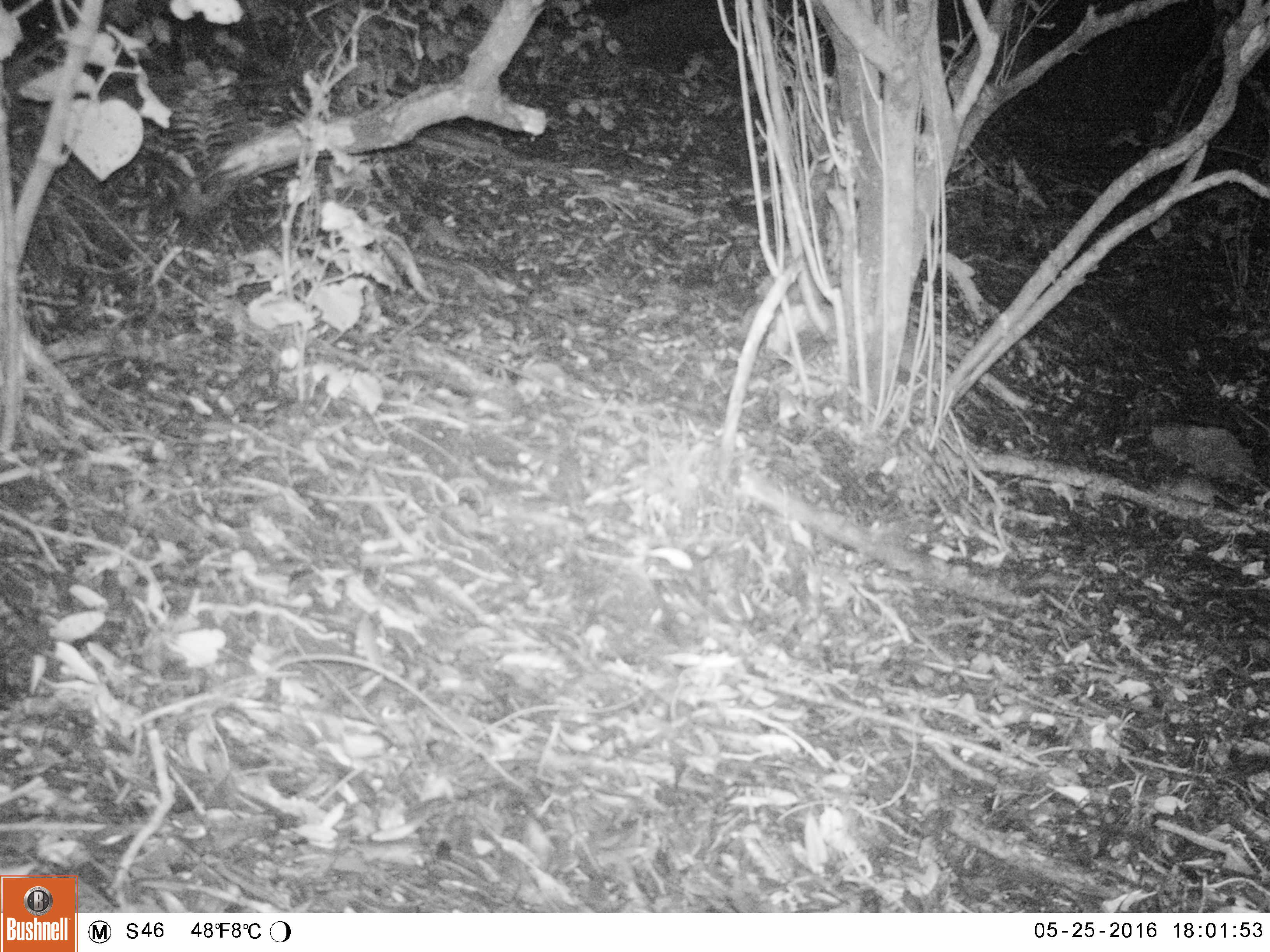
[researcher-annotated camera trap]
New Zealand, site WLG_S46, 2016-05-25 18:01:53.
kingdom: Animalia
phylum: Chordata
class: Mammalia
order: Rodentia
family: Muridae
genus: Rattus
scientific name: Rattus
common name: rat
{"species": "rat (Rattus)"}